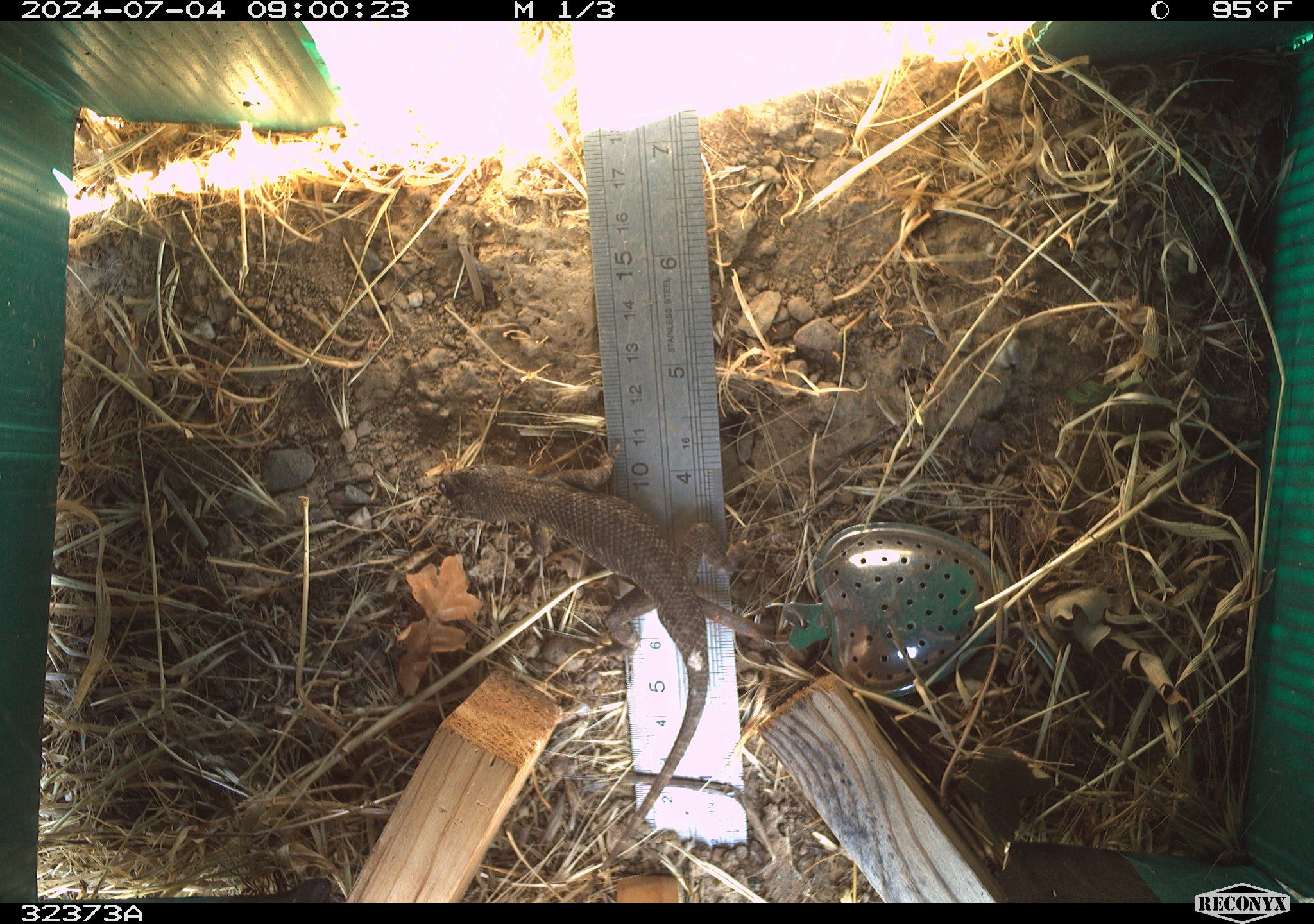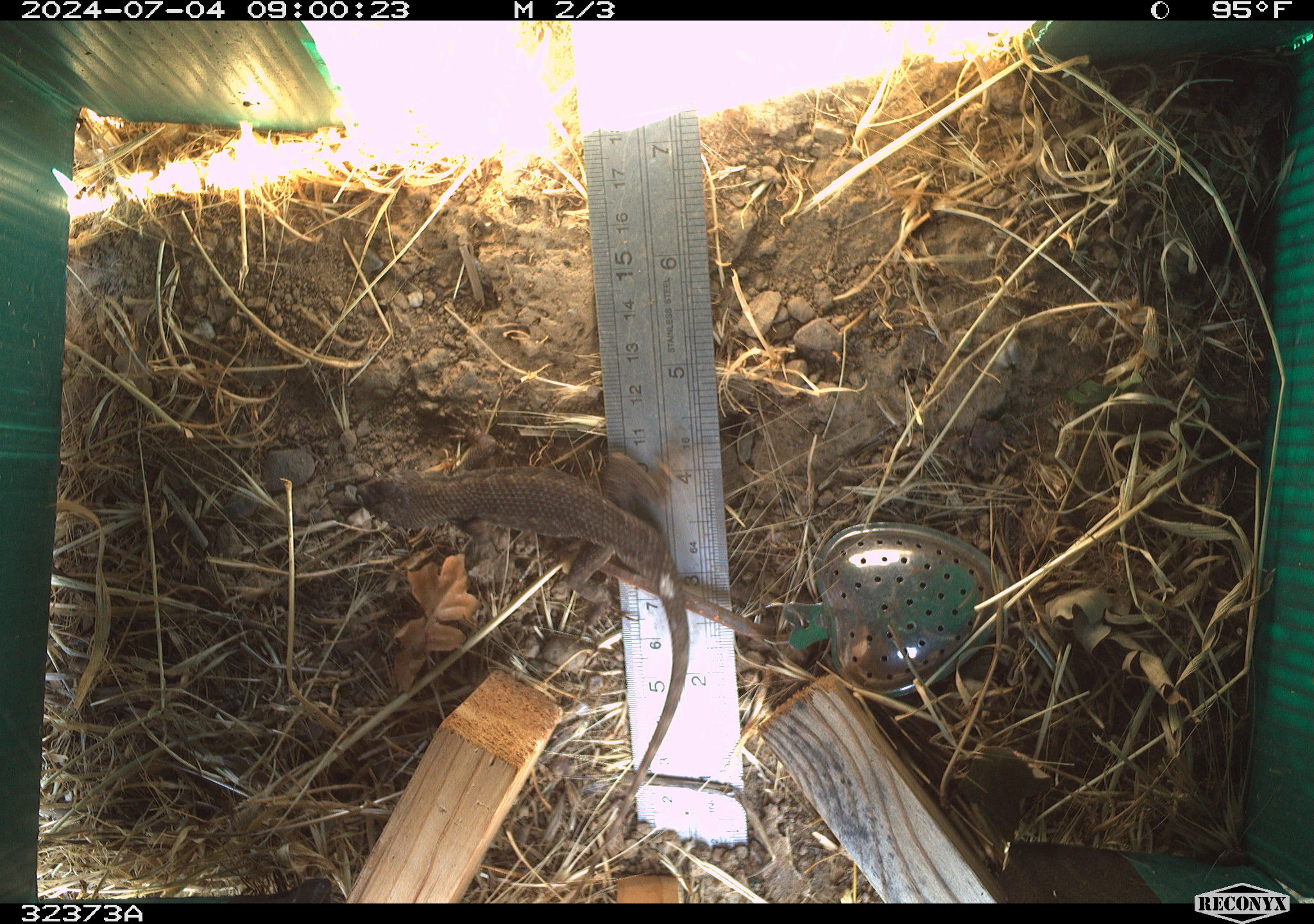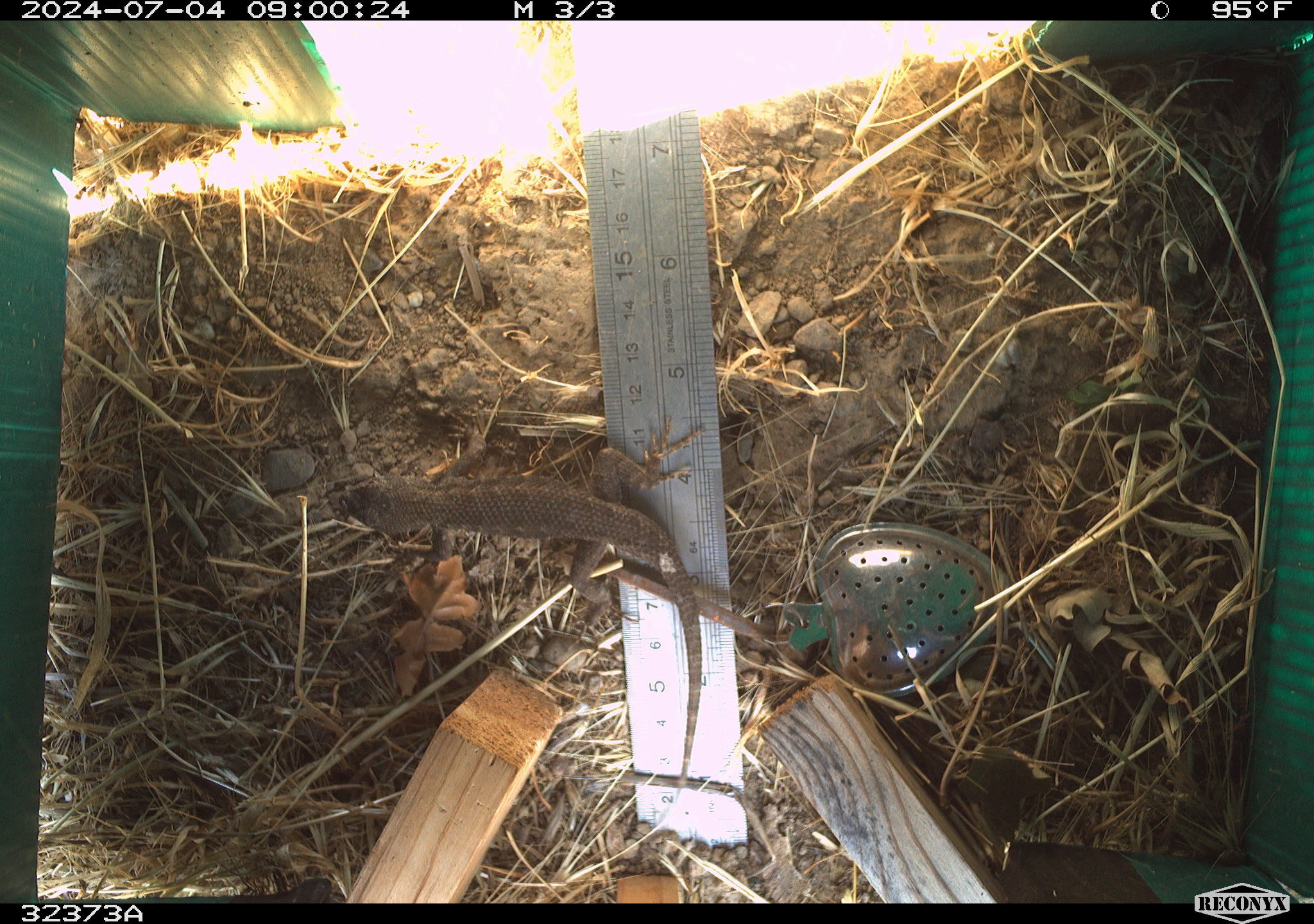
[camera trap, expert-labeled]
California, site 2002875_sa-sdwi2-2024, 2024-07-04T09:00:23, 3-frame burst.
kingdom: Animalia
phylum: Chordata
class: Reptilia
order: Squamata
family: Phrynosomatidae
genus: Sceloporus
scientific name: Sceloporus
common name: spiny lizards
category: sceloporus species